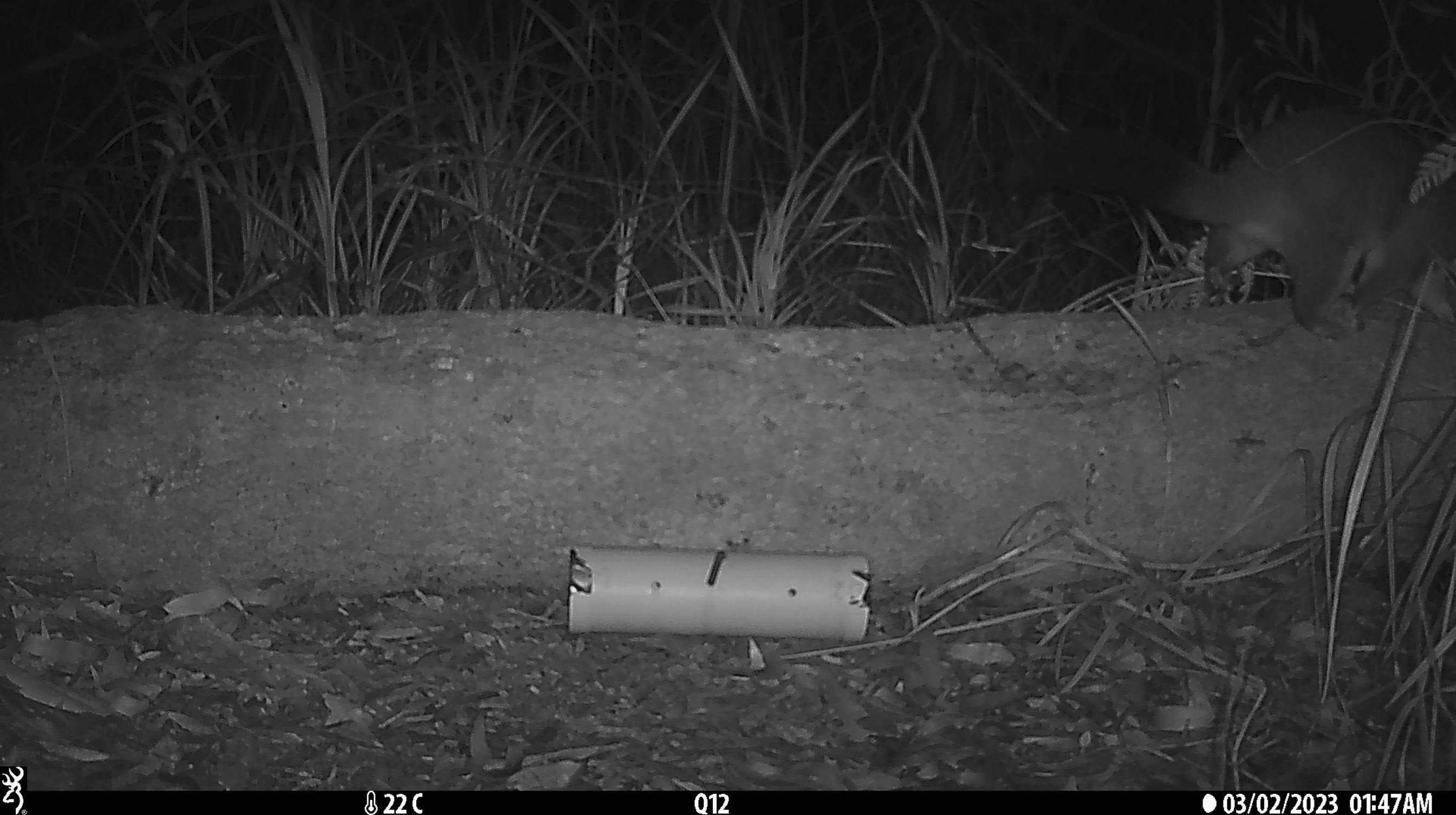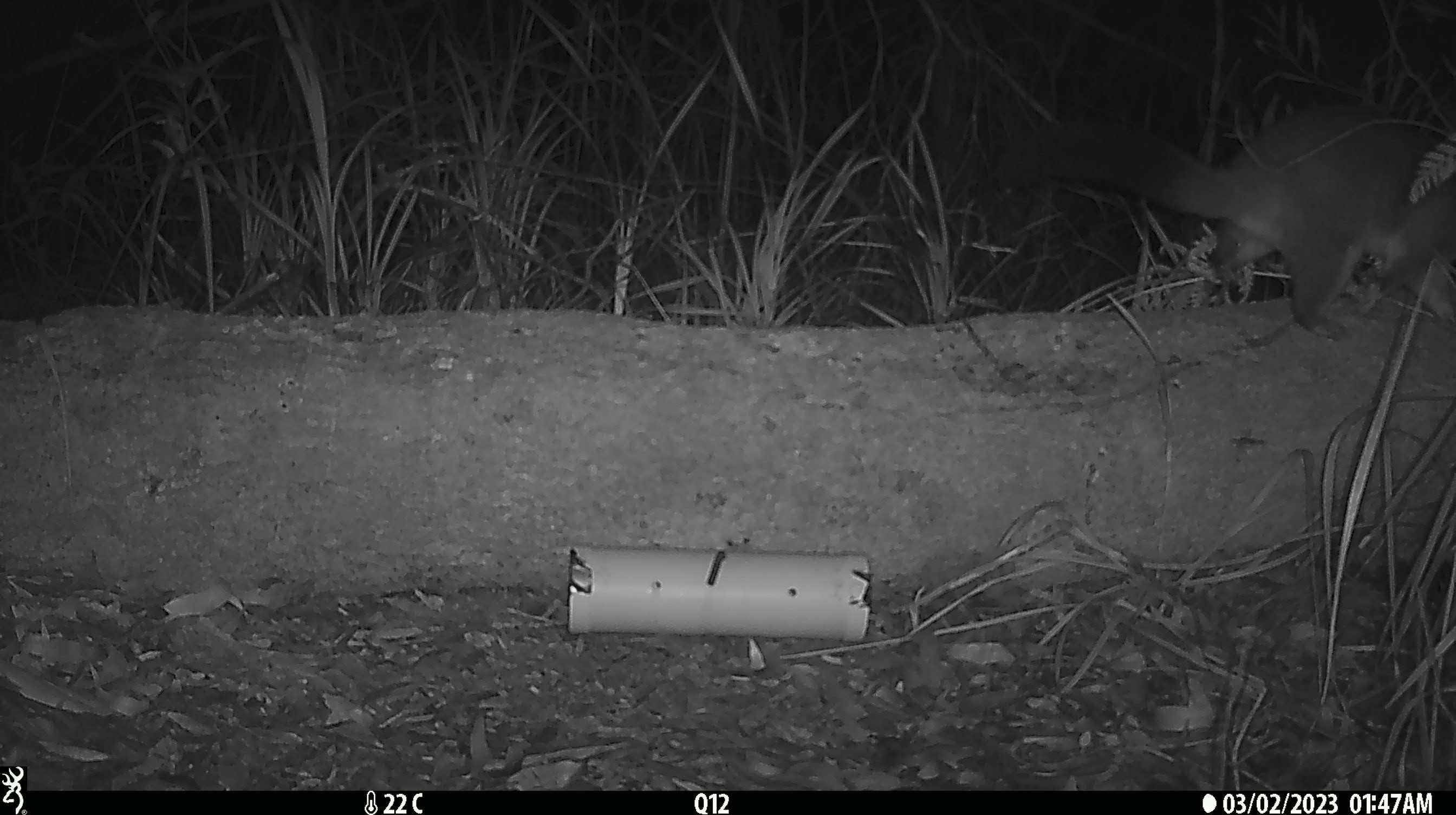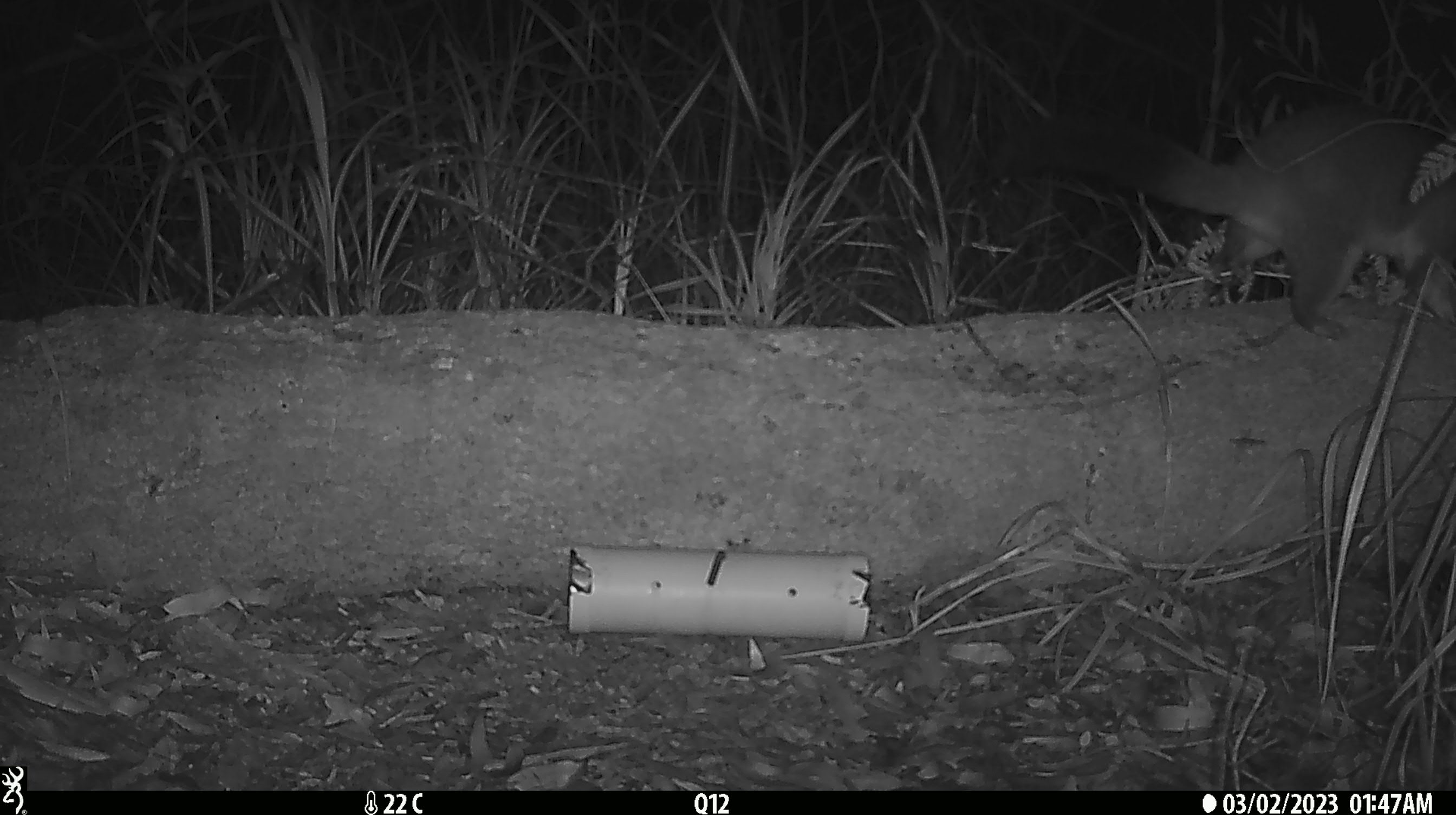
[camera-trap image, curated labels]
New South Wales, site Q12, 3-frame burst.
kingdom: Animalia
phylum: Chordata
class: Mammalia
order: Diprotodontia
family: Phalangeridae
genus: Trichosurus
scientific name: Trichosurus vulpecula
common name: common brushtail possum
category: possum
Possum (common brushtail possum) (Trichosurus vulpecula).